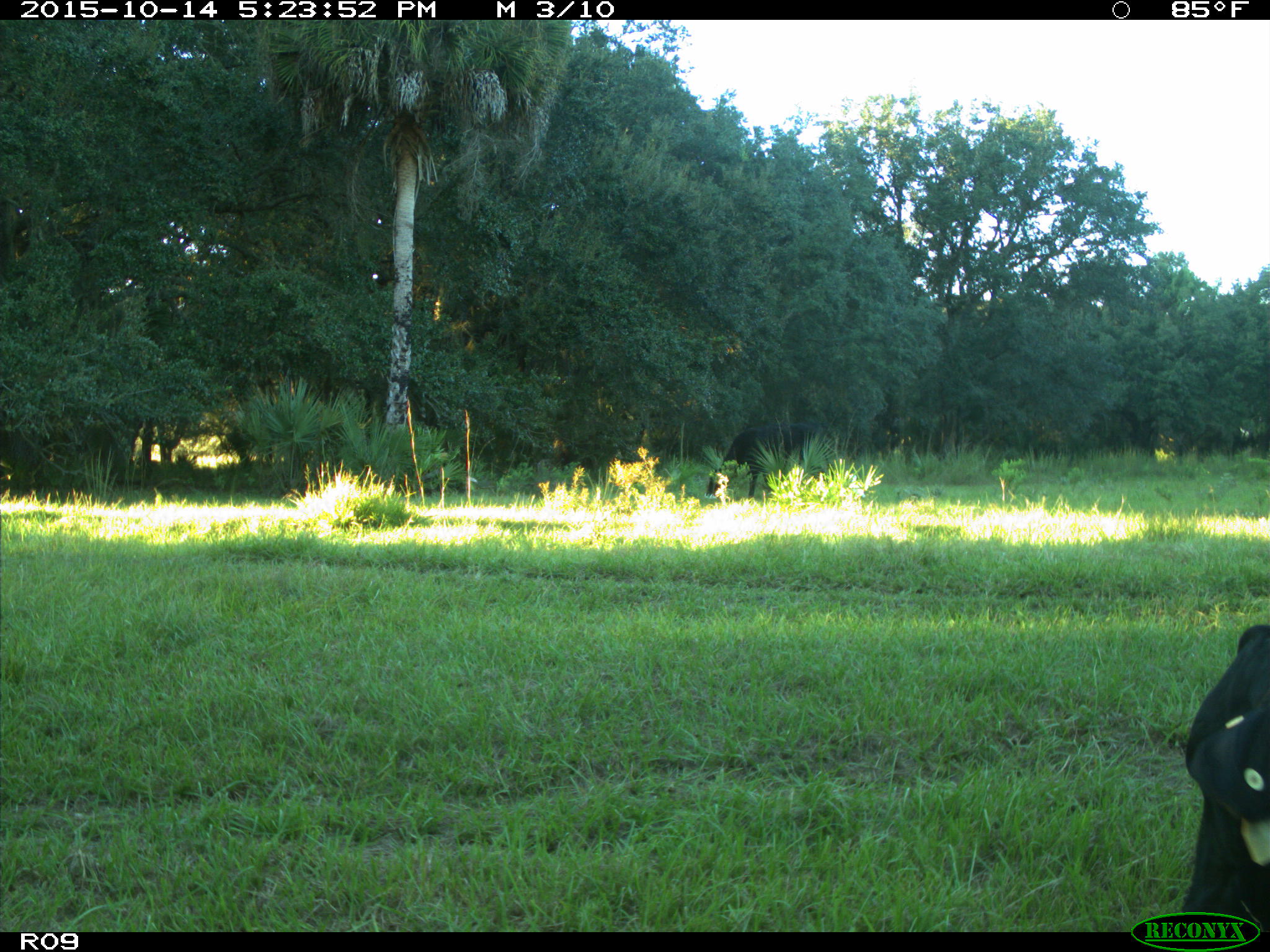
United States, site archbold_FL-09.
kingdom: Animalia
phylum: Chordata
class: Mammalia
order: Artiodactyla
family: Bovidae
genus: Bos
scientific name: Bos taurus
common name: domestic cow